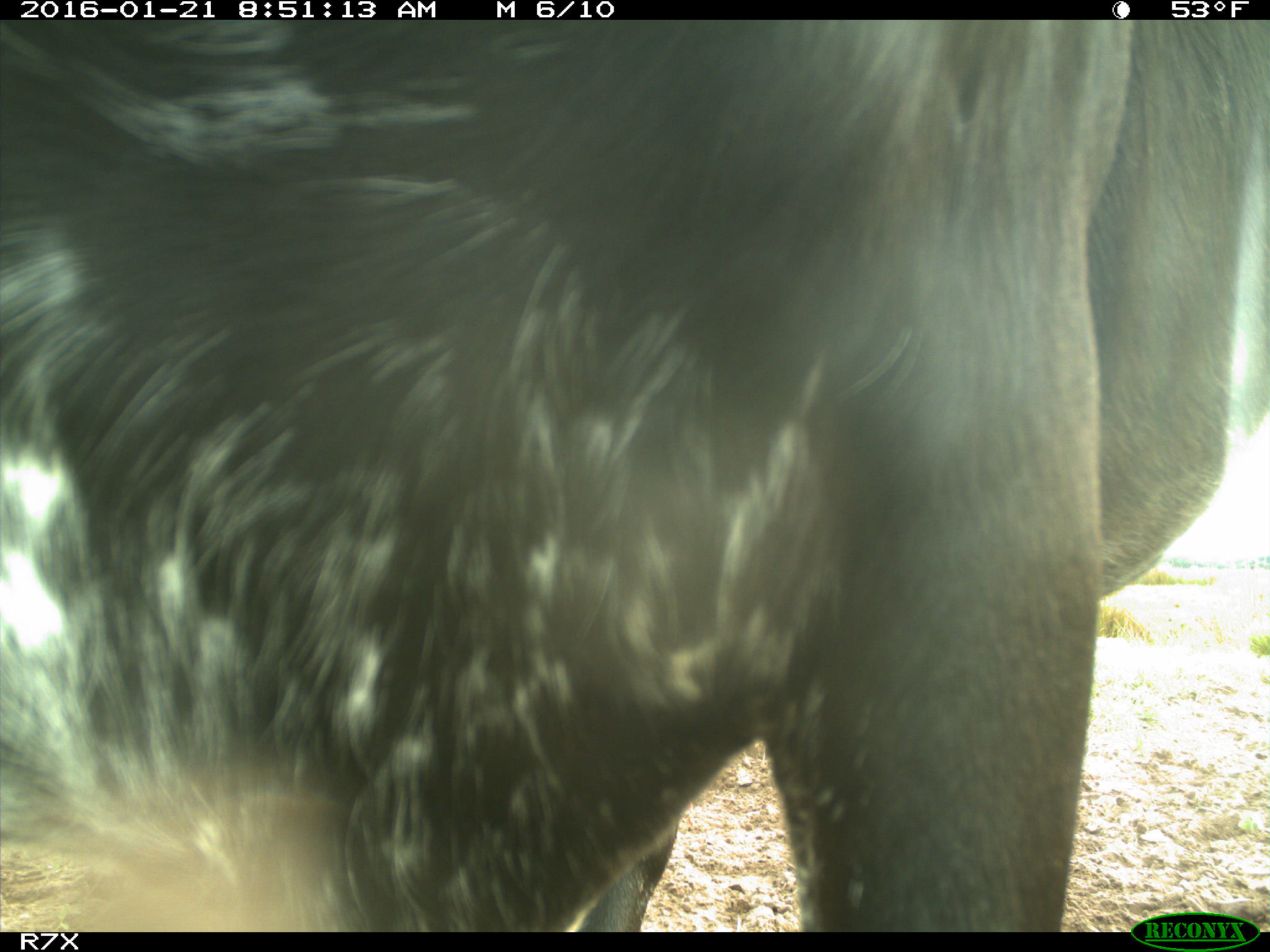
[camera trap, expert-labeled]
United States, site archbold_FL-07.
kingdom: Animalia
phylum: Chordata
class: Mammalia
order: Artiodactyla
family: Bovidae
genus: Bos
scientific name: Bos taurus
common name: domestic cow